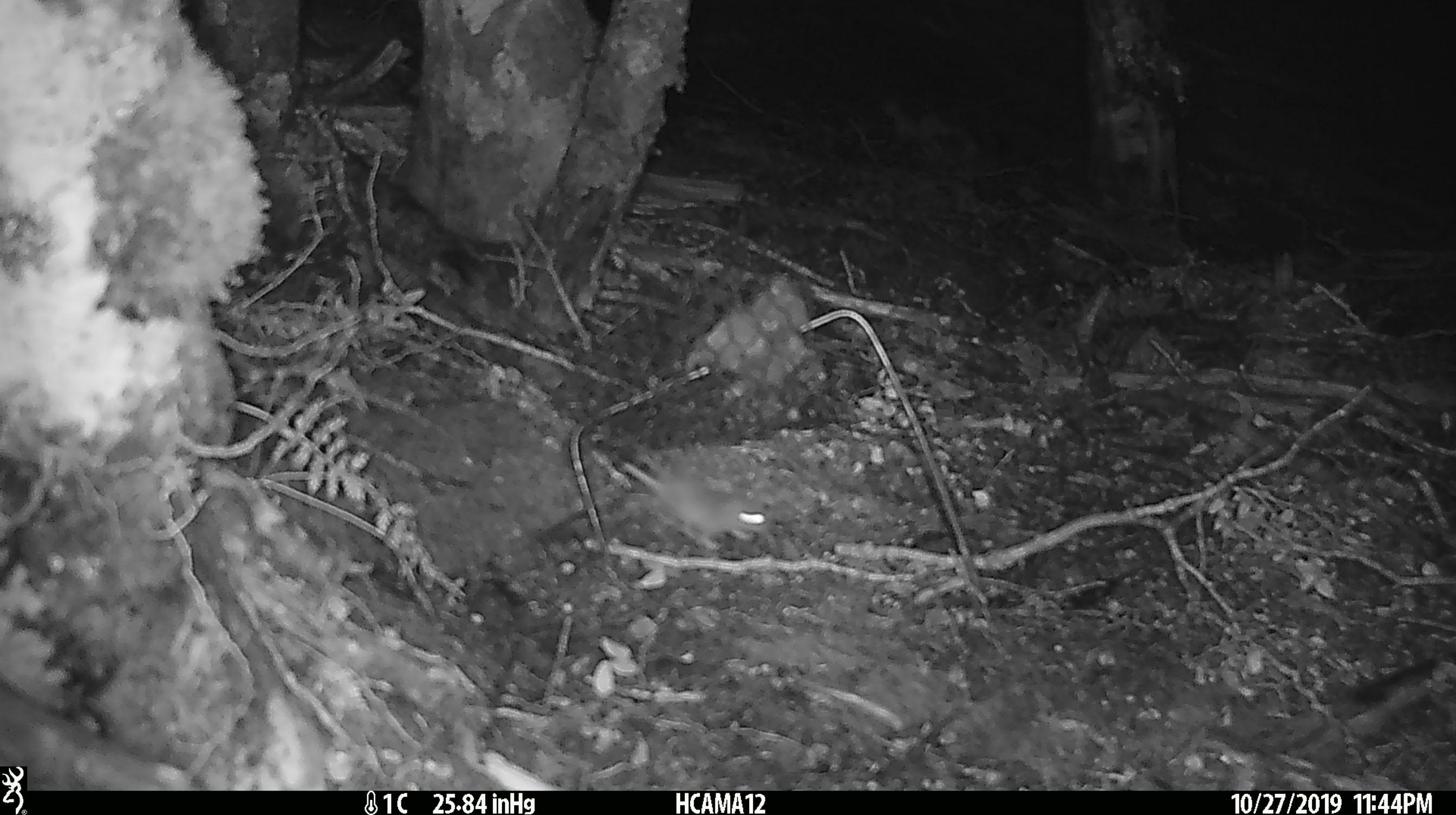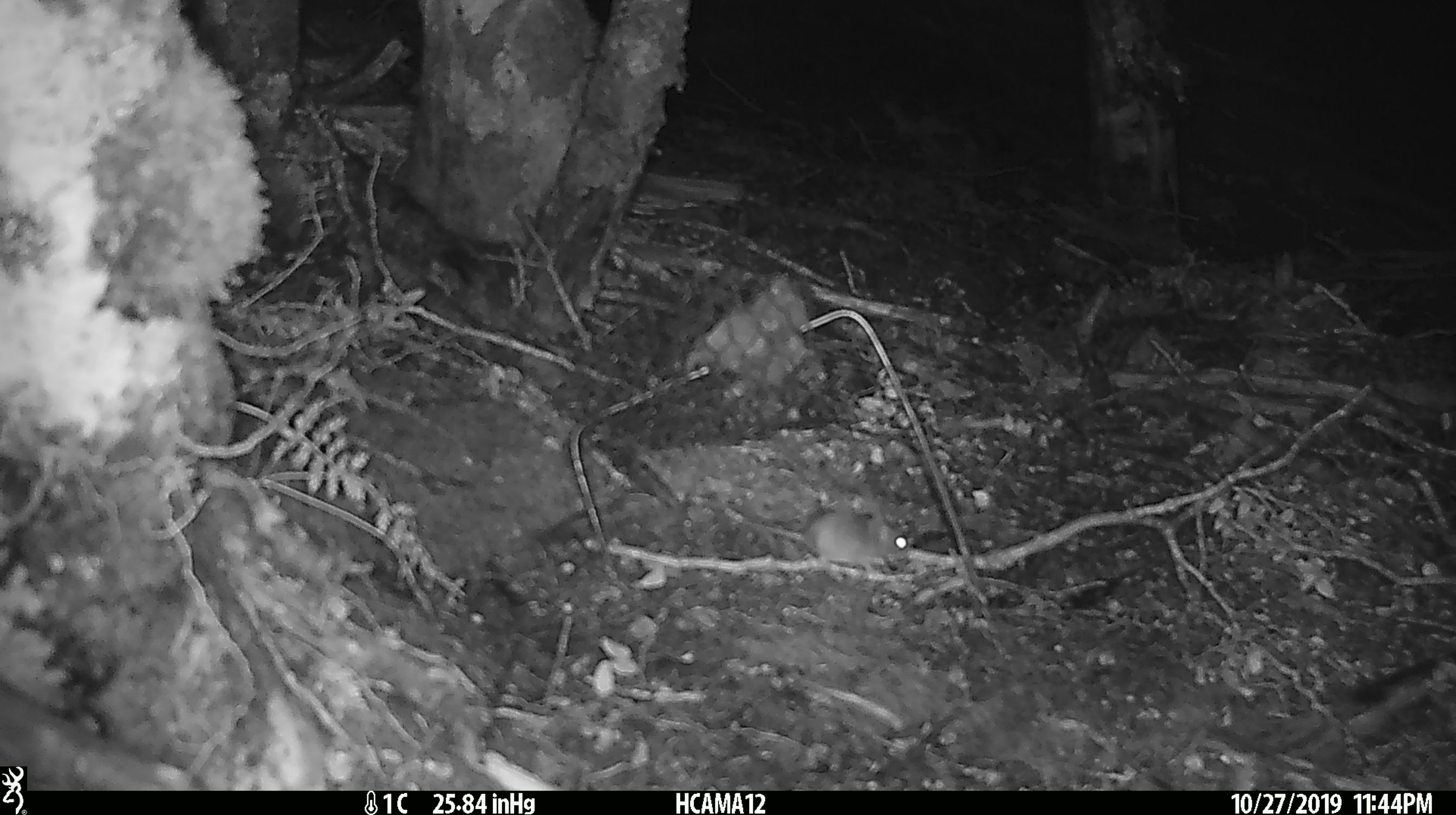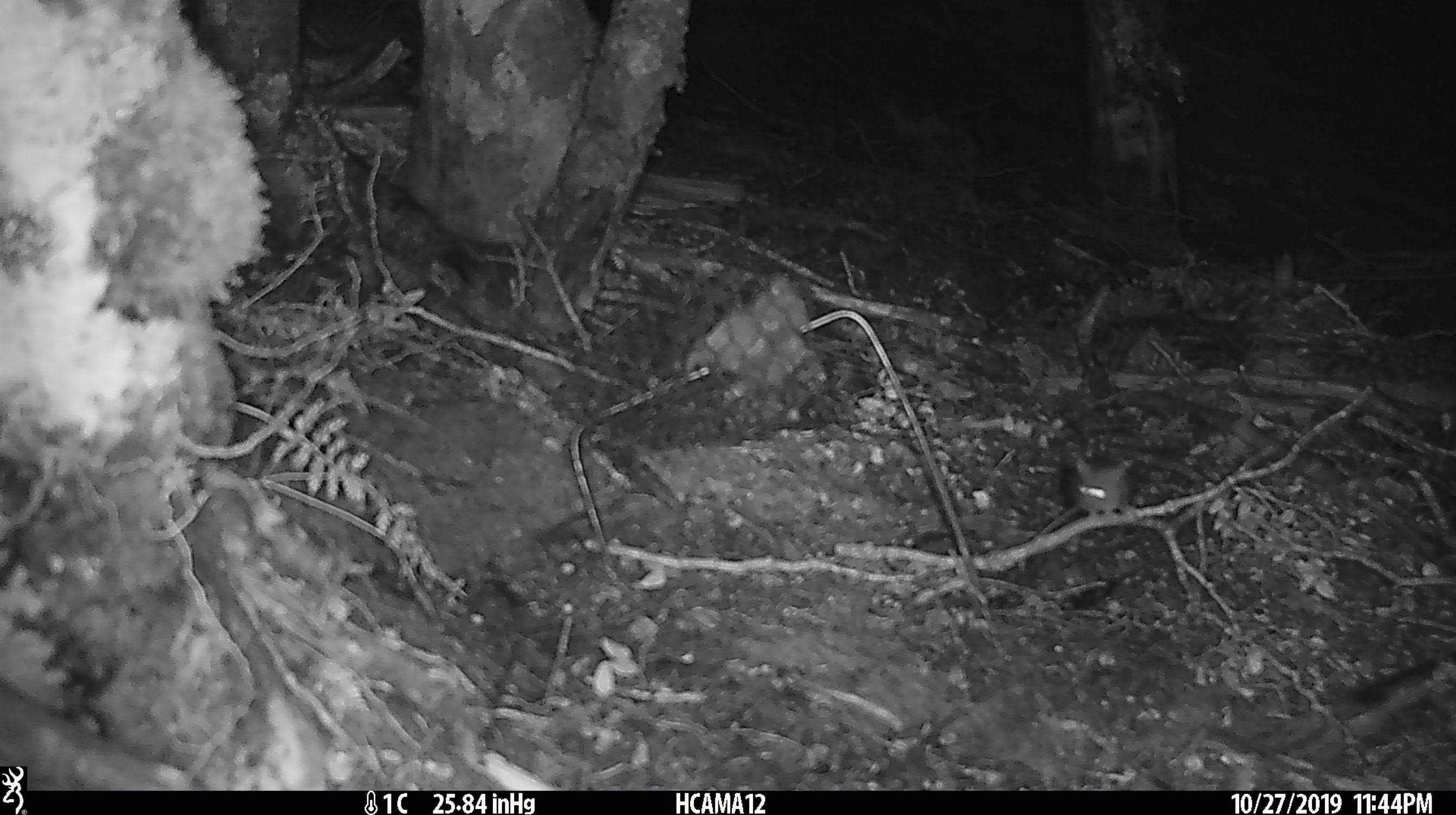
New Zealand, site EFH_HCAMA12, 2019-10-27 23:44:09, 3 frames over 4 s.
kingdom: Animalia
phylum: Chordata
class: Mammalia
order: Rodentia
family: Muridae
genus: Mus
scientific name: Mus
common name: mouse